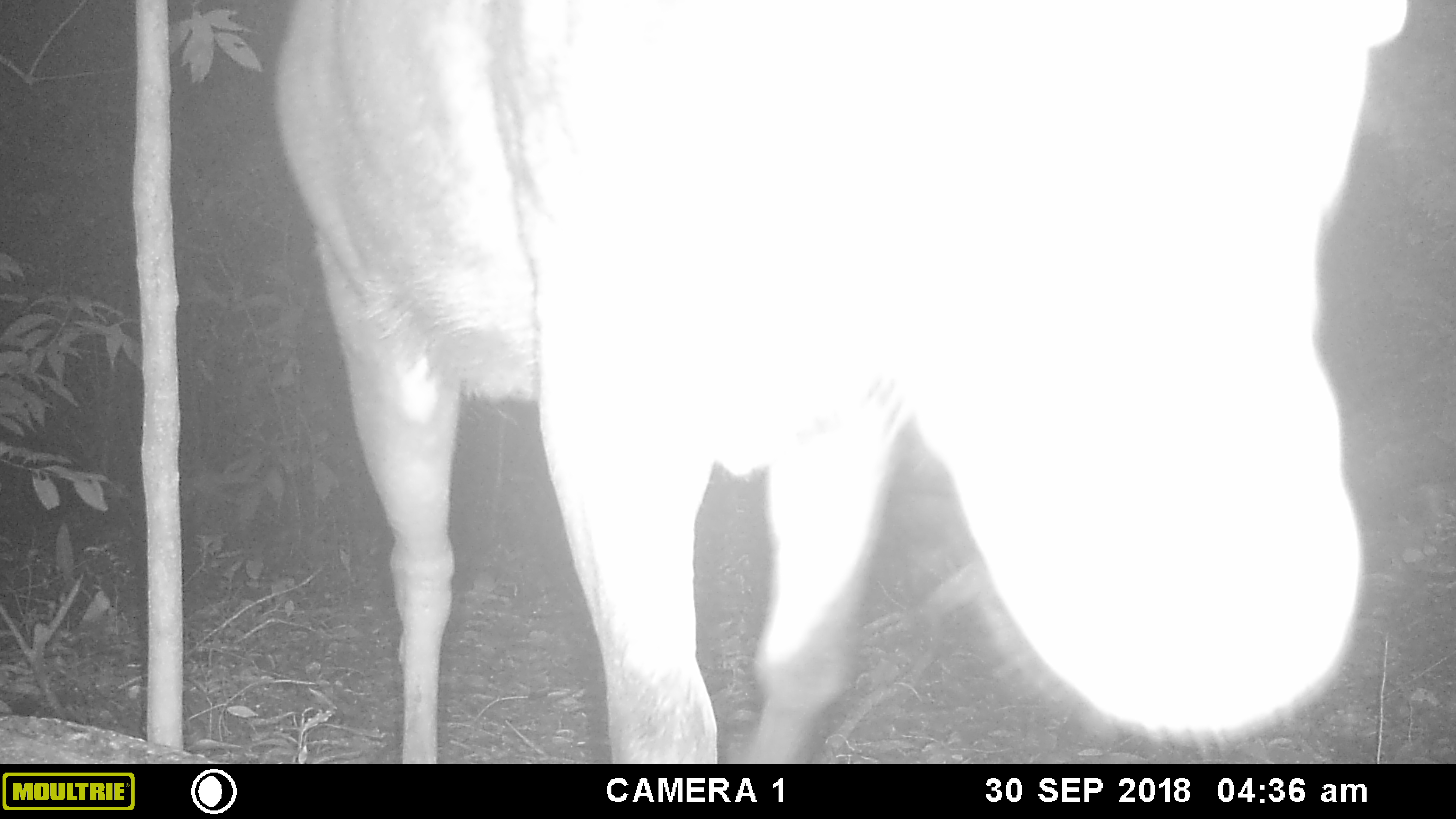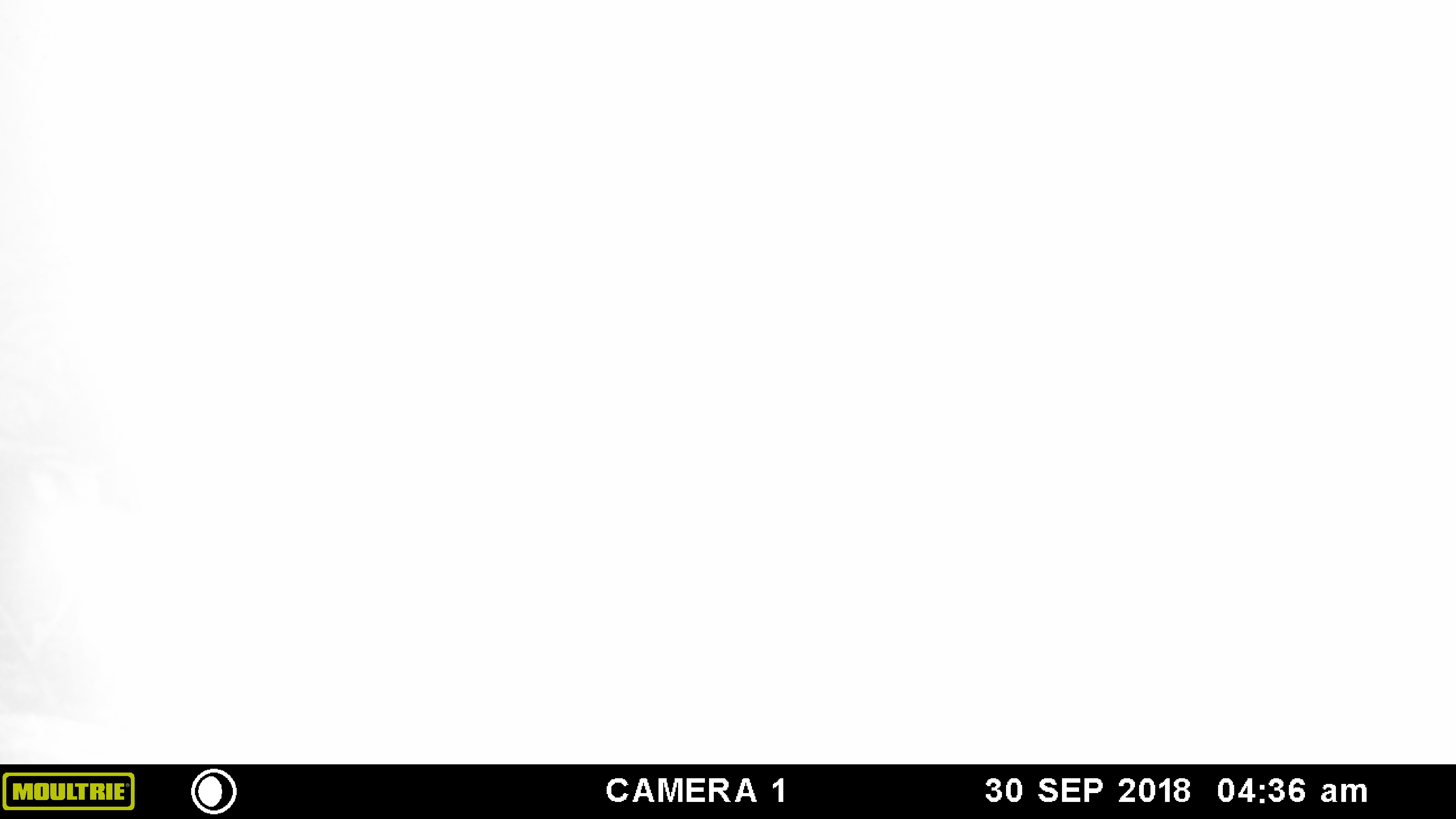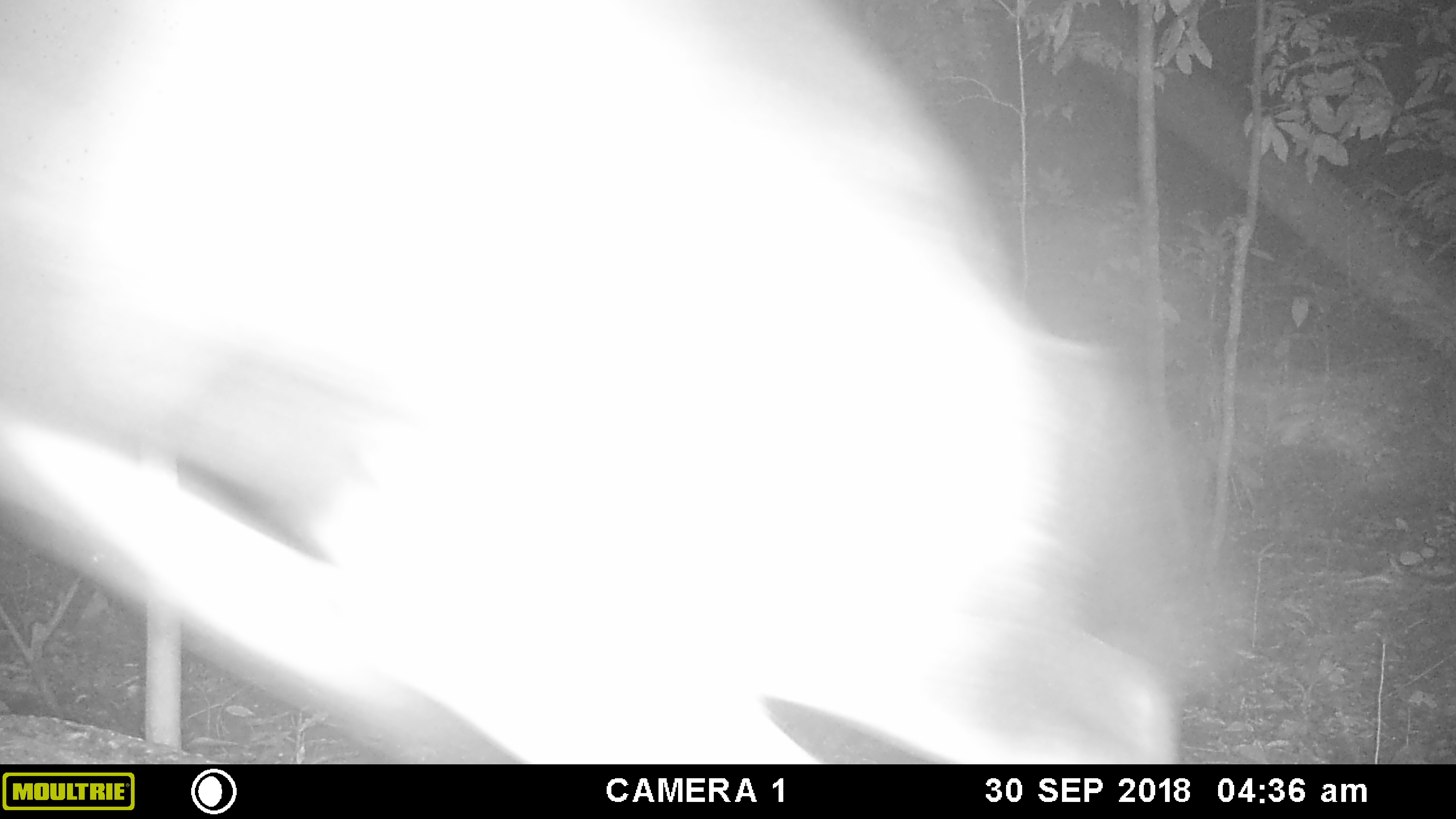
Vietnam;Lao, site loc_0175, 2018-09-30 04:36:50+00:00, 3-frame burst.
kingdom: Animalia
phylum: Chordata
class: Mammalia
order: Artiodactyla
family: Cervidae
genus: Rusa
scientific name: Rusa unicolor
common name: sambar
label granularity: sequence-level